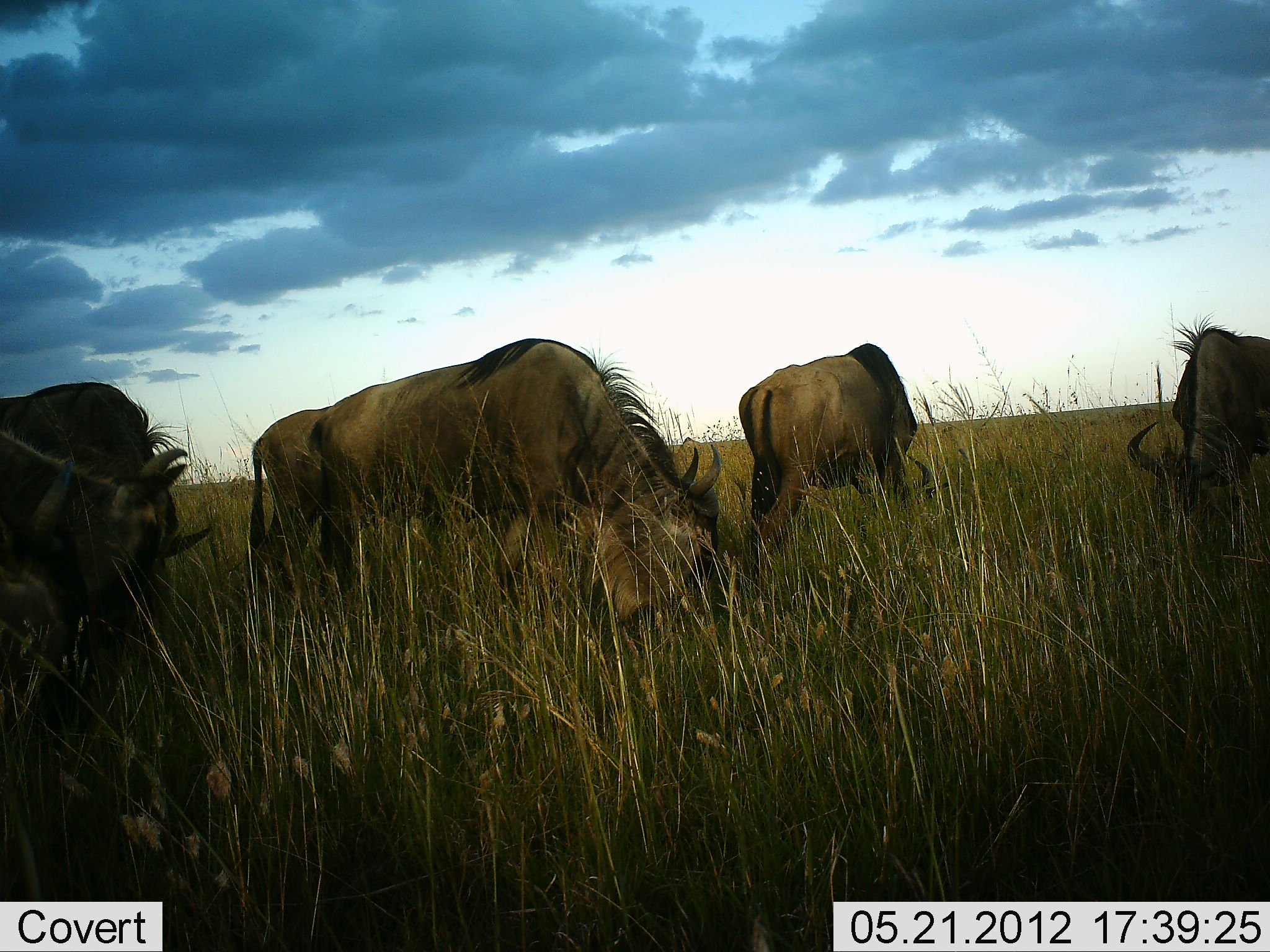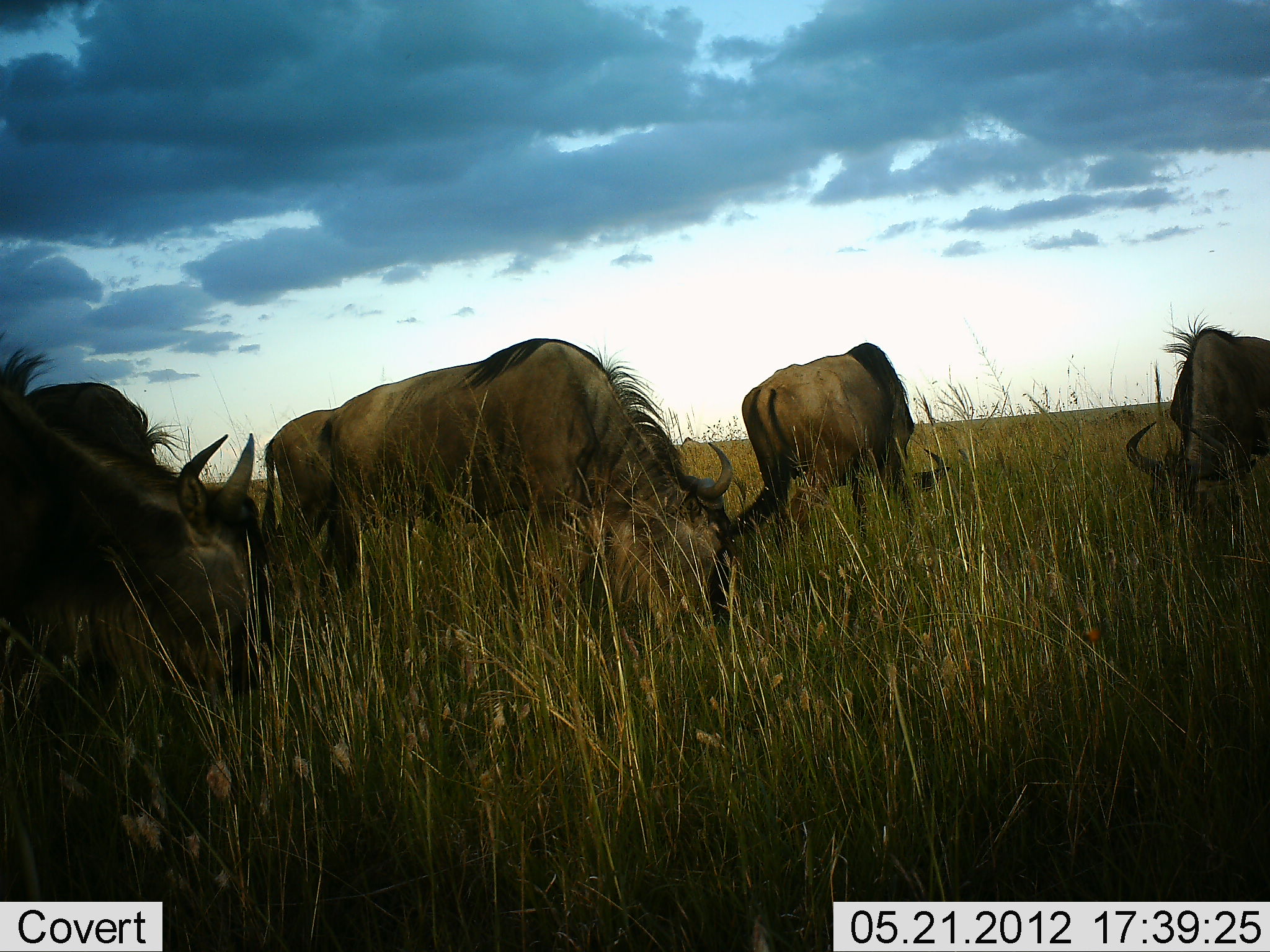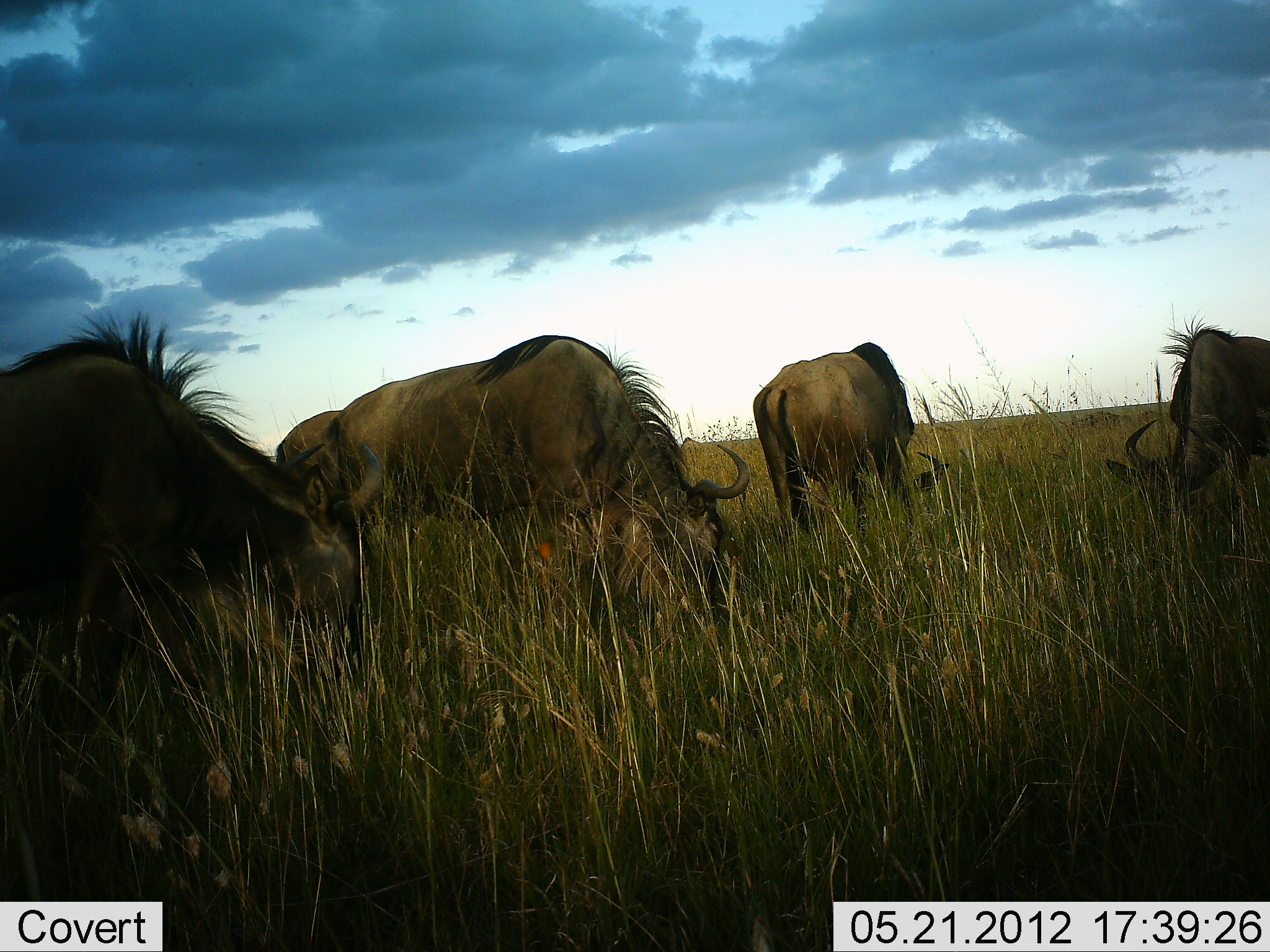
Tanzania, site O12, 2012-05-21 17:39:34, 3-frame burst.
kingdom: Animalia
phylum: Chordata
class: Mammalia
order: Artiodactyla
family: Bovidae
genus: Connochaetes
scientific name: Connochaetes taurinus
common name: blue wildebeest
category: wildebeest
Wildebeest (blue wildebeest) (Connochaetes taurinus), count 5. Behavior (volunteer vote fractions): standing 10%, resting 0%, moving 0%, interacting 0%. Young present (vote fraction): 0%. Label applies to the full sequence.